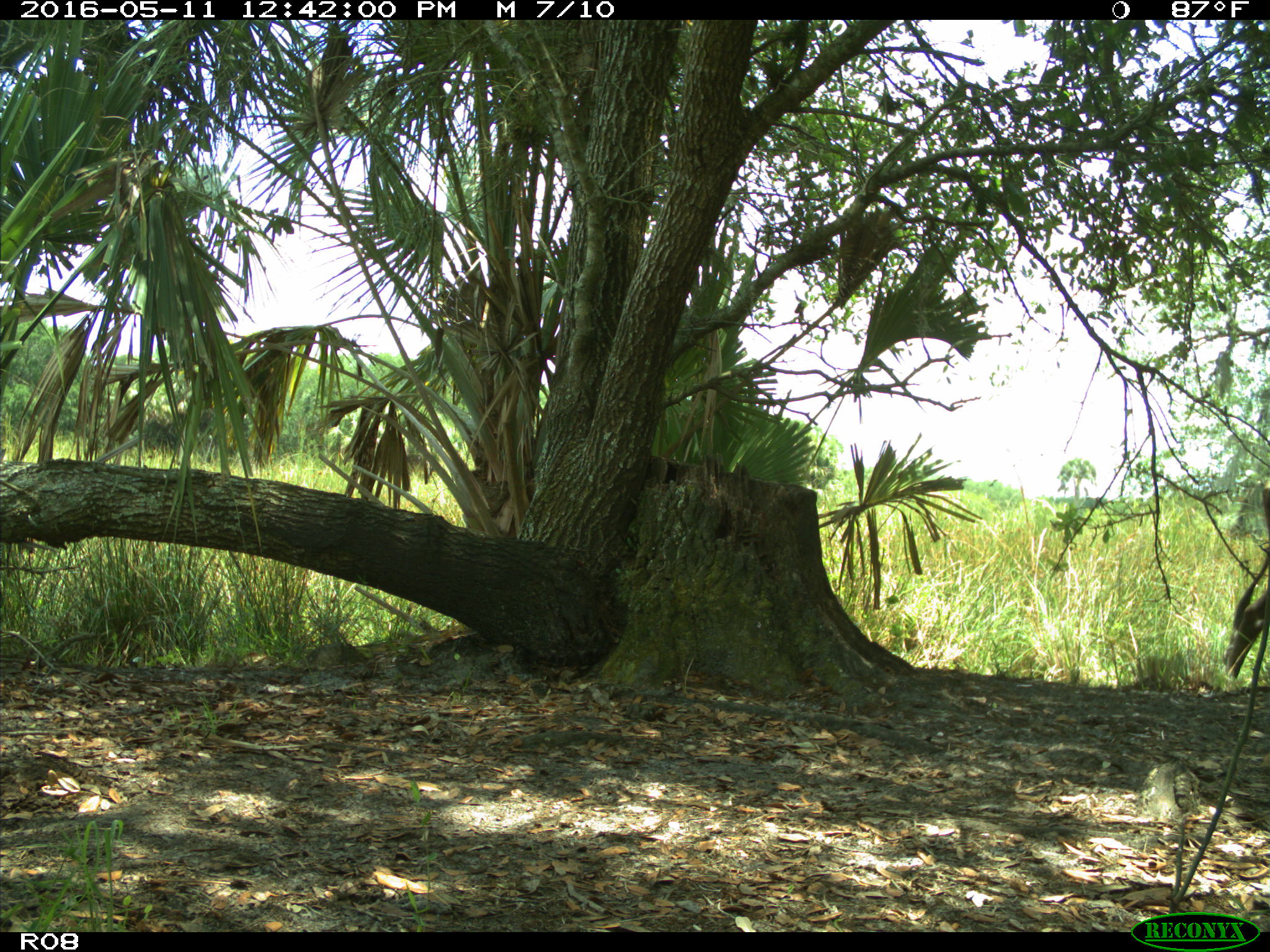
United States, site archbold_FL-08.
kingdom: Animalia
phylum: Chordata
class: Mammalia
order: Artiodactyla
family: Bovidae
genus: Bos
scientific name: Bos taurus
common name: domestic cow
Bos taurus (domestic cow).